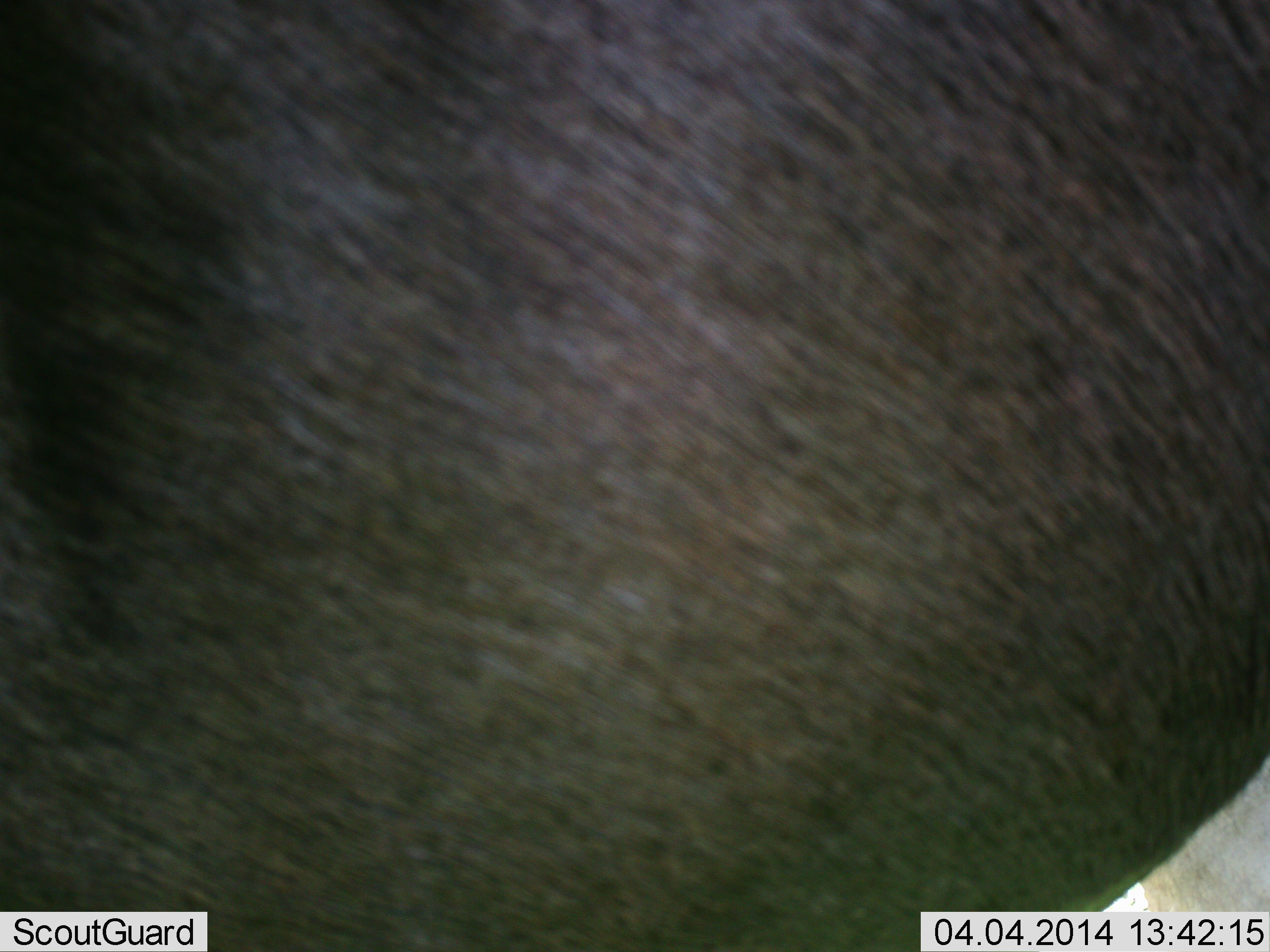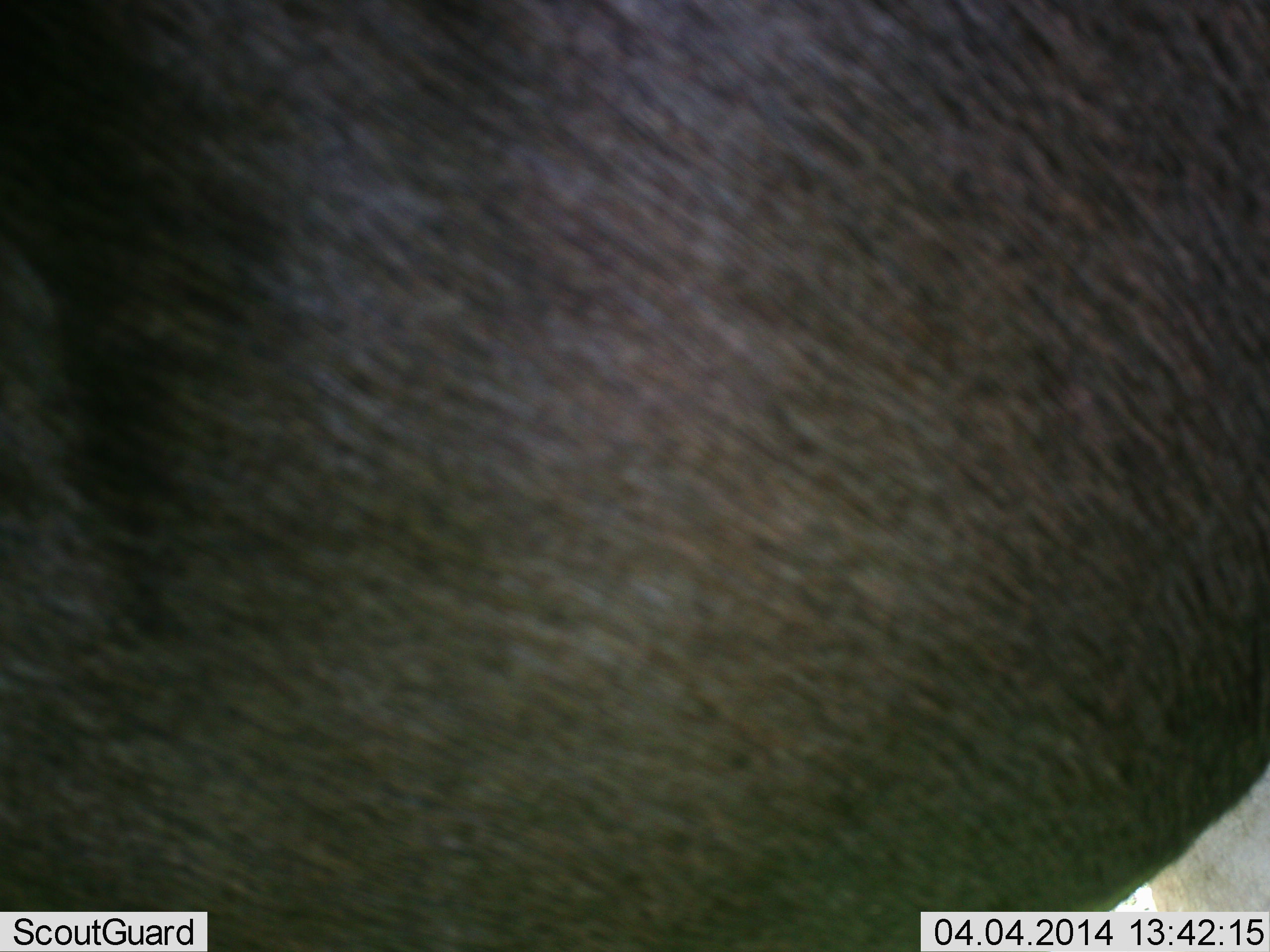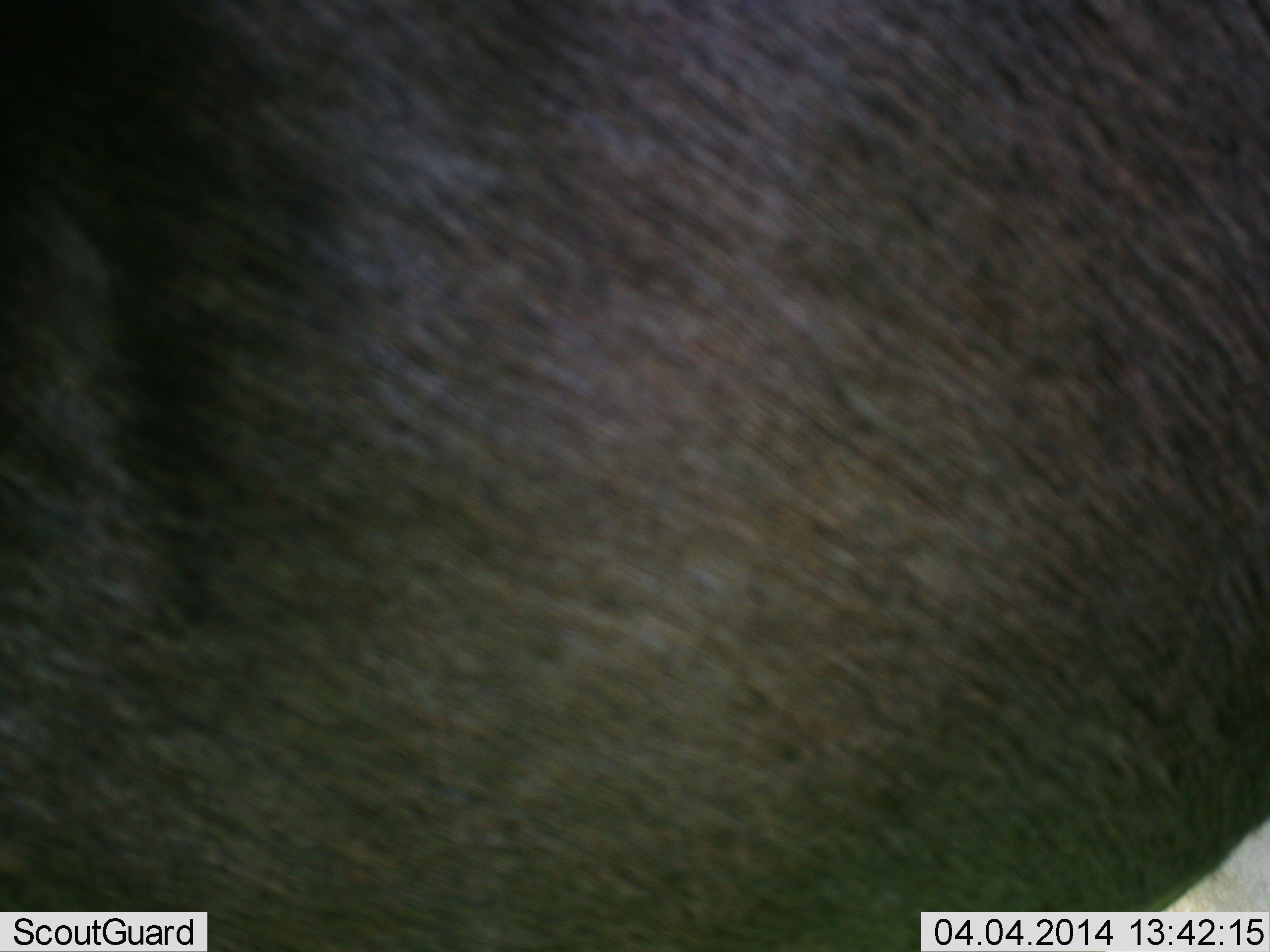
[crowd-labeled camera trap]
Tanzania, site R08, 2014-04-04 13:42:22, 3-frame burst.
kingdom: Animalia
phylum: Chordata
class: Mammalia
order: Artiodactyla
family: Bovidae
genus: Connochaetes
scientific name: Connochaetes taurinus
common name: blue wildebeest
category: wildebeest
Wildebeest (blue wildebeest) (Connochaetes taurinus), count 1. Behavior (volunteer vote fractions): standing 100%, resting 0%, moving 0%, interacting 0%. Young present (vote fraction): 0%. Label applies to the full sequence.